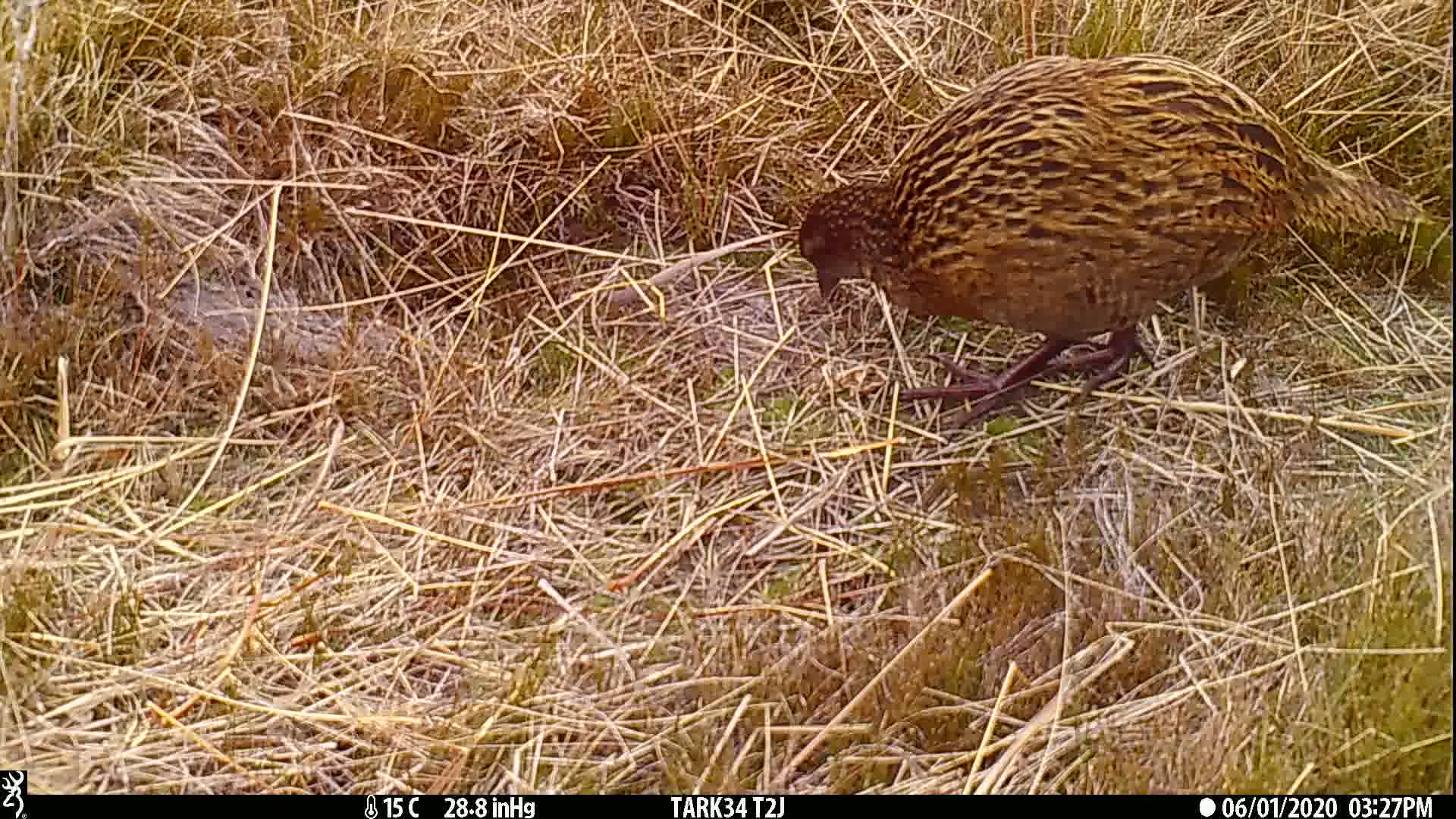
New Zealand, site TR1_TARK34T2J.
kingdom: Animalia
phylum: Chordata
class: Aves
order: Gruiformes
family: Rallidae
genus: Gallirallus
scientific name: Gallirallus australis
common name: weka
Weka (Gallirallus australis).